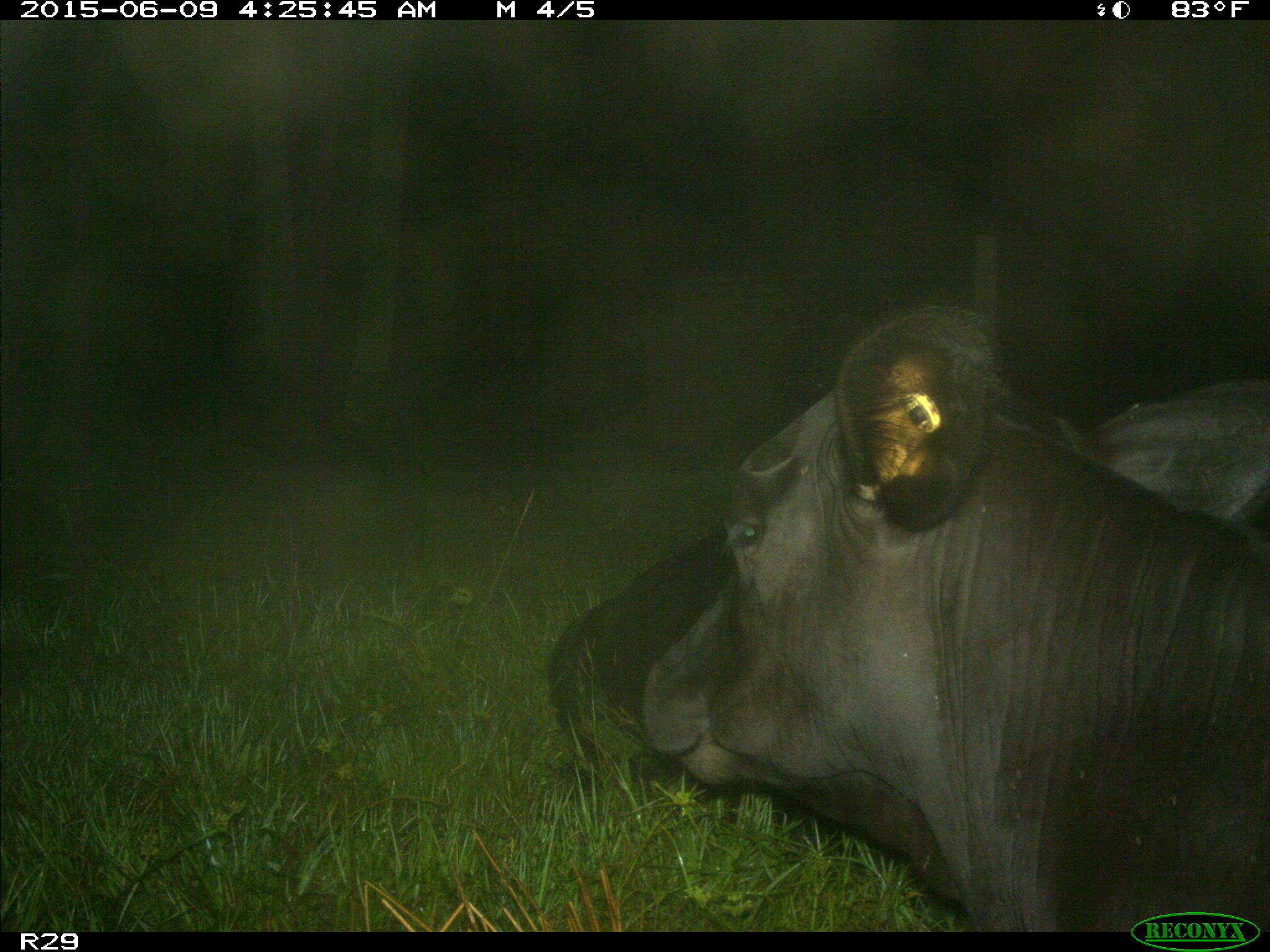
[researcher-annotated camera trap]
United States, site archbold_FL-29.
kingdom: Animalia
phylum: Chordata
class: Mammalia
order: Artiodactyla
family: Bovidae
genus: Bos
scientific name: Bos taurus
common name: domestic cow